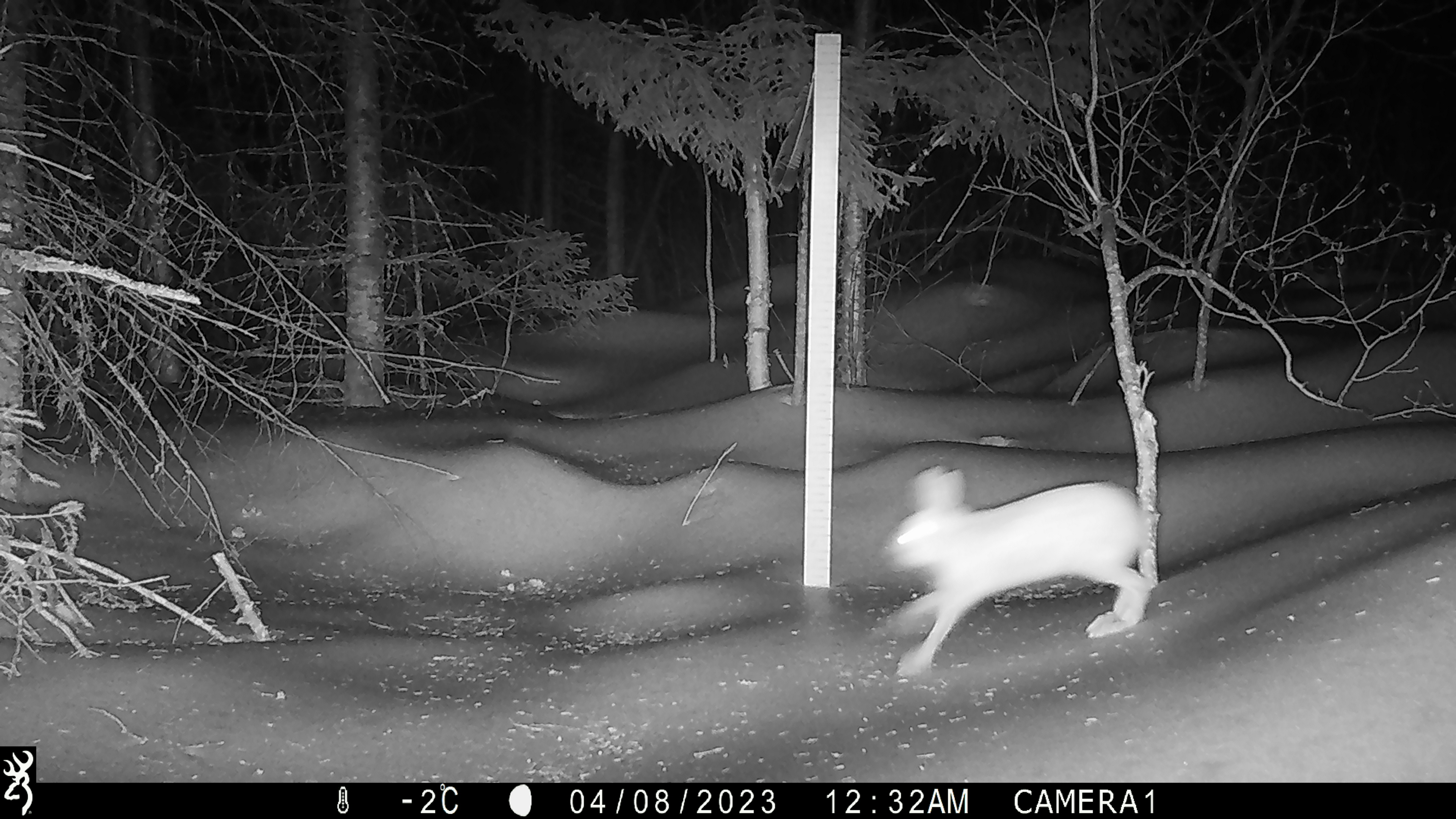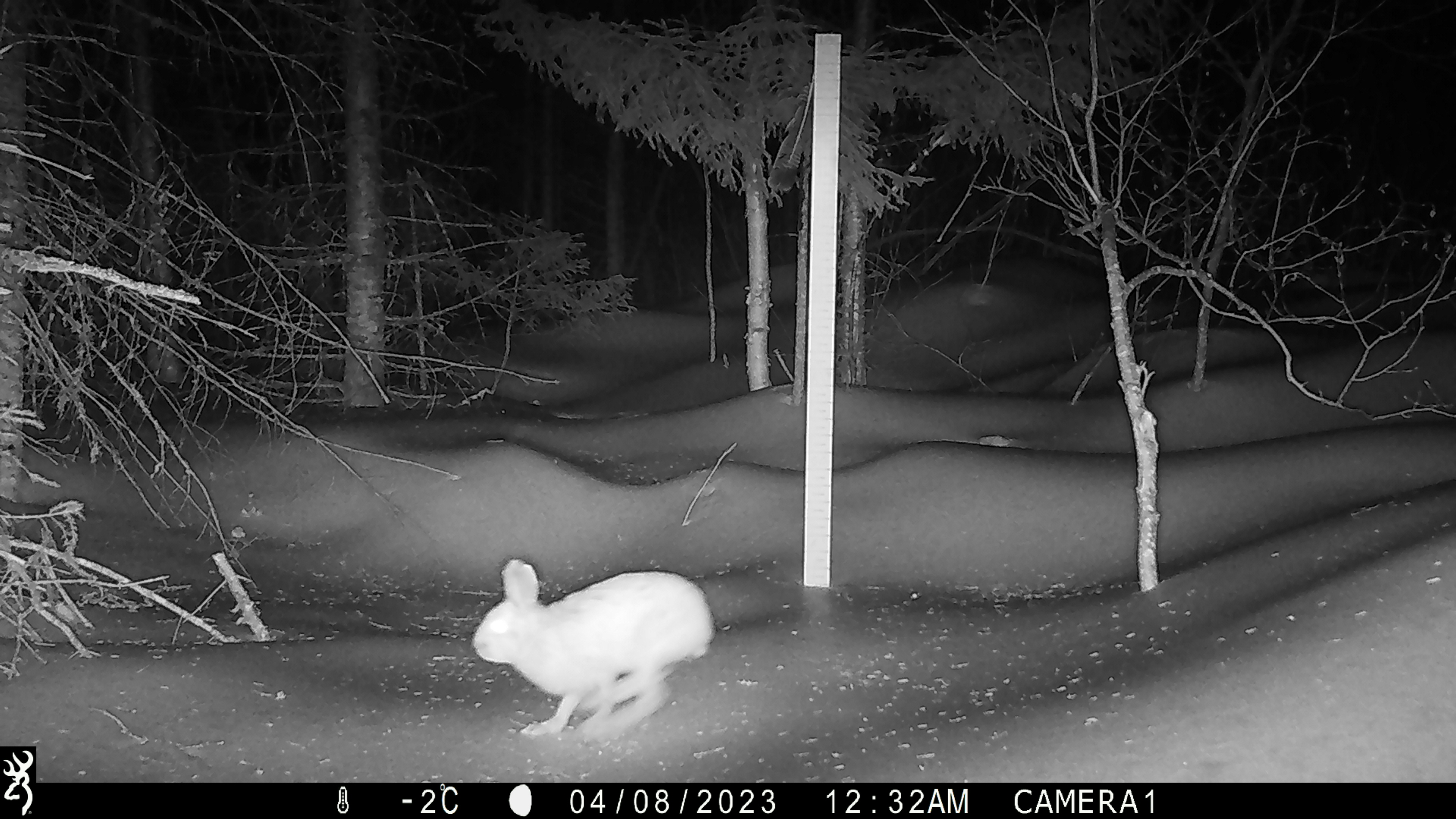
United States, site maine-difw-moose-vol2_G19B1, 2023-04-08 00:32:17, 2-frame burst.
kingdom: Animalia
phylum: Chordata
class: Mammalia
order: Lagomorpha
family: Leporidae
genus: Lepus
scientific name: Lepus americanus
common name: snowshoe hare